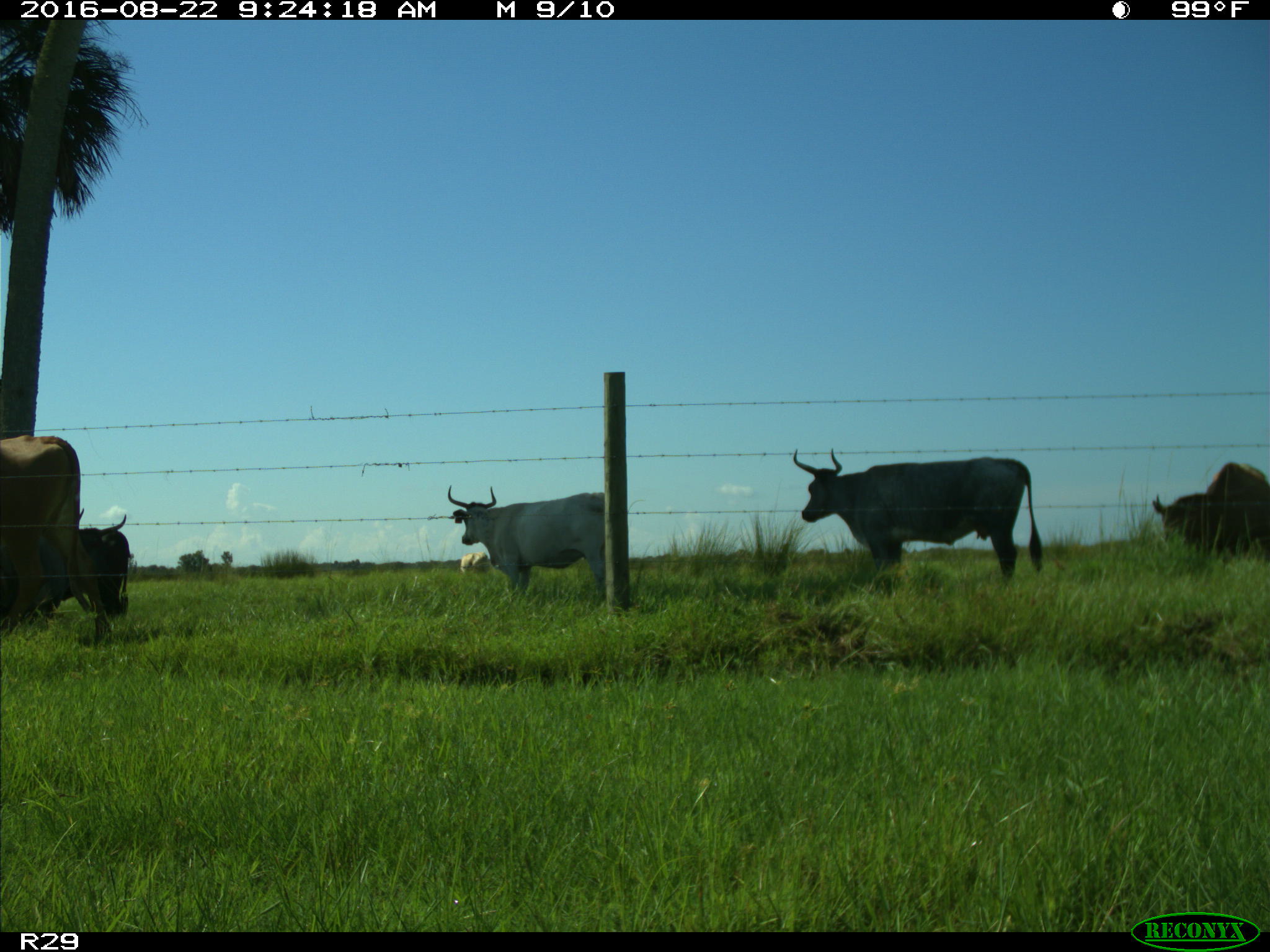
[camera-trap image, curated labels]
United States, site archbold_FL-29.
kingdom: Animalia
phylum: Chordata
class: Mammalia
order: Artiodactyla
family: Bovidae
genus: Bos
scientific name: Bos taurus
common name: domestic cow